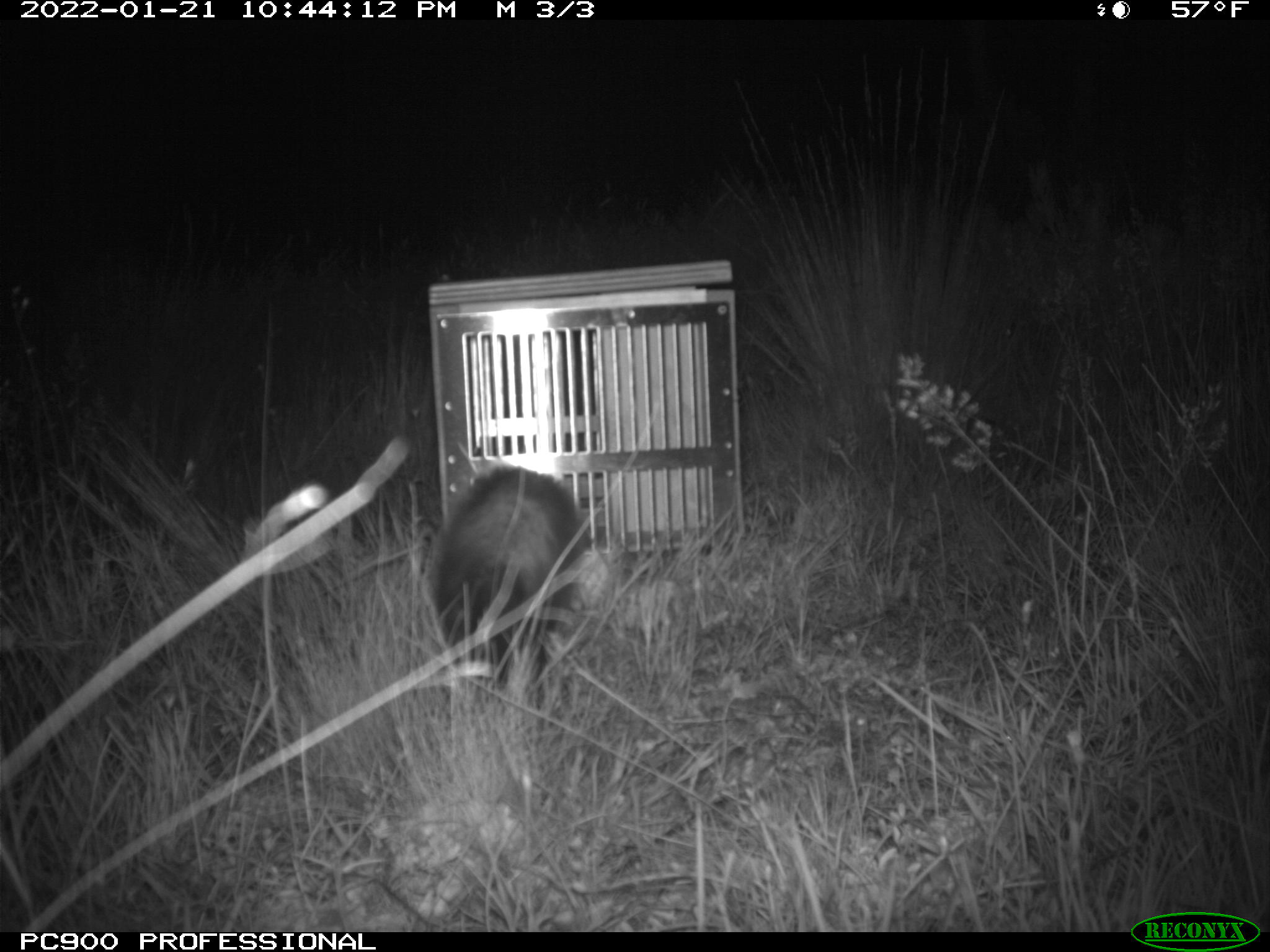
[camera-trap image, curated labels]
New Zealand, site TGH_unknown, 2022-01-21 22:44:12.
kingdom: Animalia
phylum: Chordata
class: Mammalia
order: Carnivora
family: Mustelidae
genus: Mustela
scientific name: Mustela furo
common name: ferret